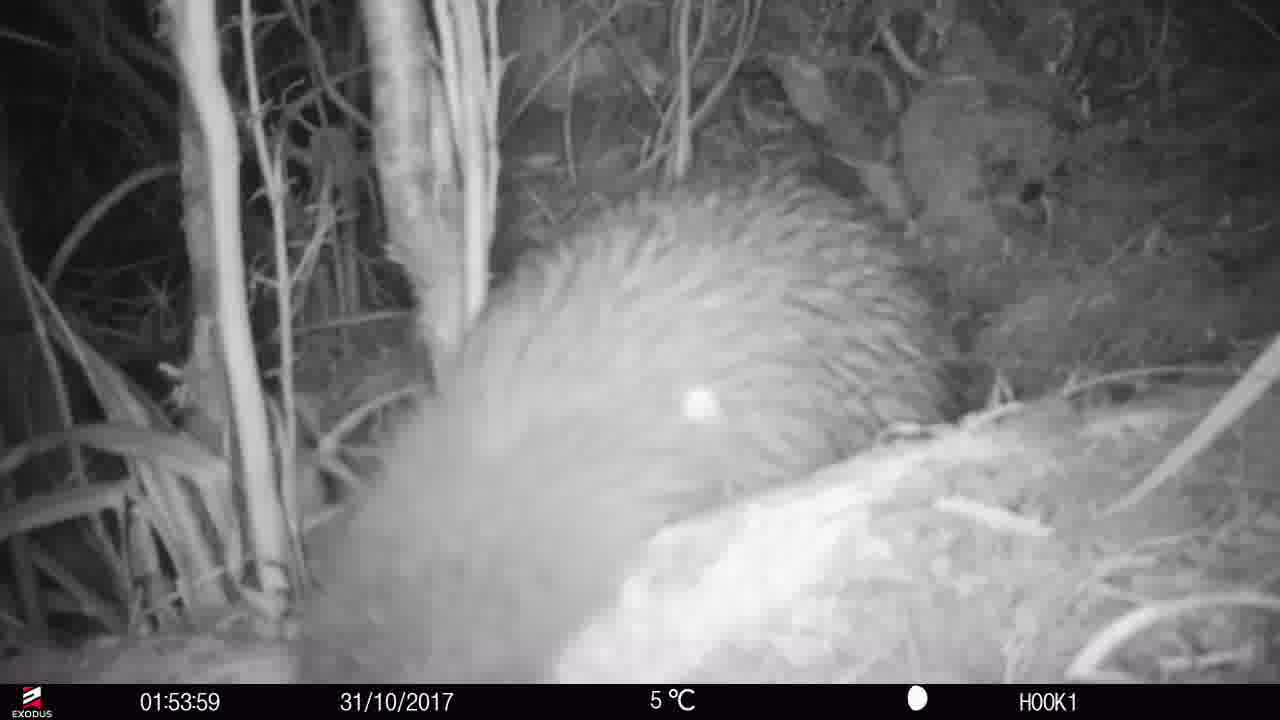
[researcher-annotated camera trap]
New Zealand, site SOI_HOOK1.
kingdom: Animalia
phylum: Chordata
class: Aves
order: Apterygiformes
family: Apterygidae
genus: Apteryx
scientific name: Apteryx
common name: kiwi